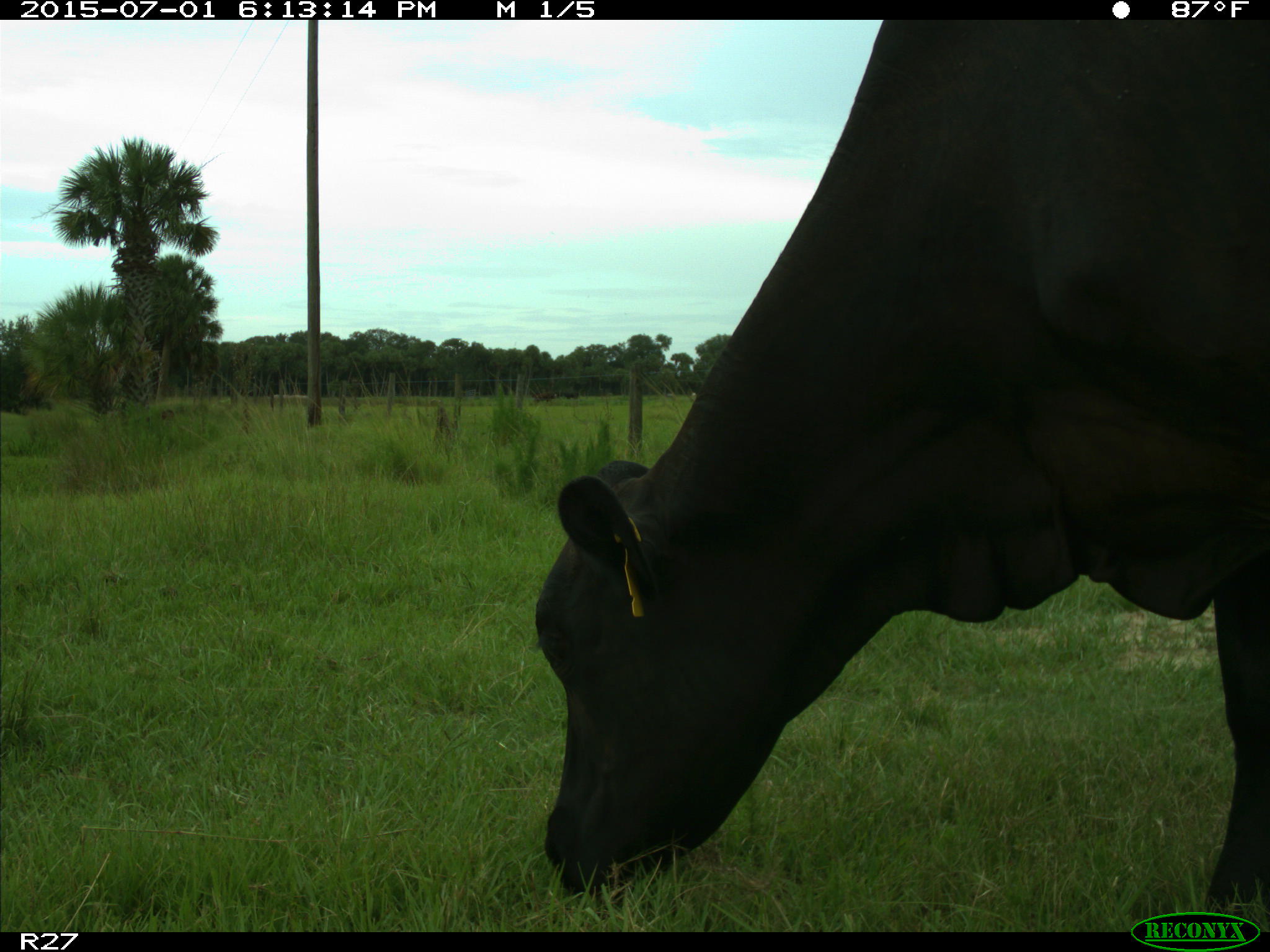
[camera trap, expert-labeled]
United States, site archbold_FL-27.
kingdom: Animalia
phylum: Chordata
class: Mammalia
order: Artiodactyla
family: Bovidae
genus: Bos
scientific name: Bos taurus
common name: domestic cow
Bos taurus (domestic cow).